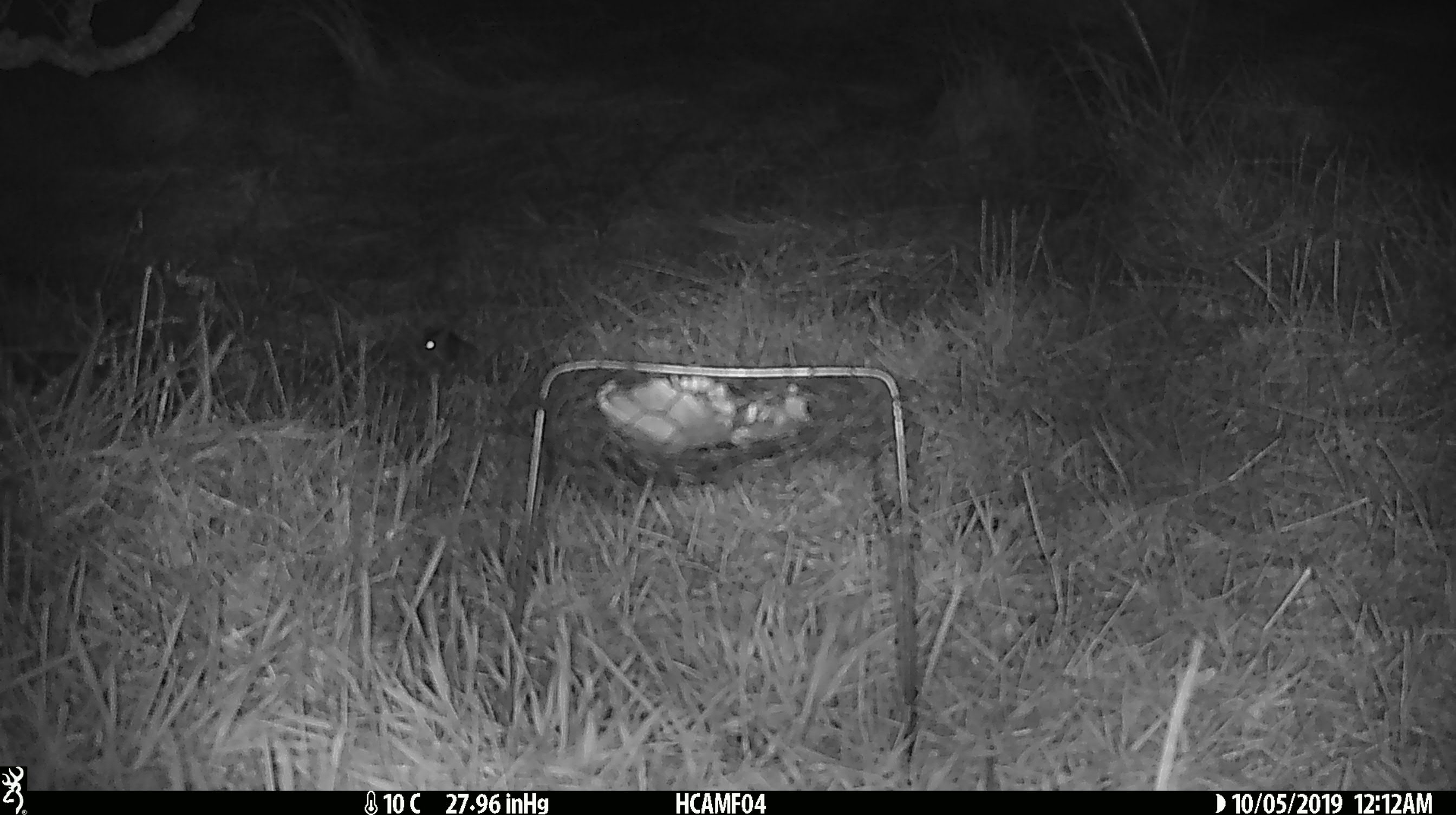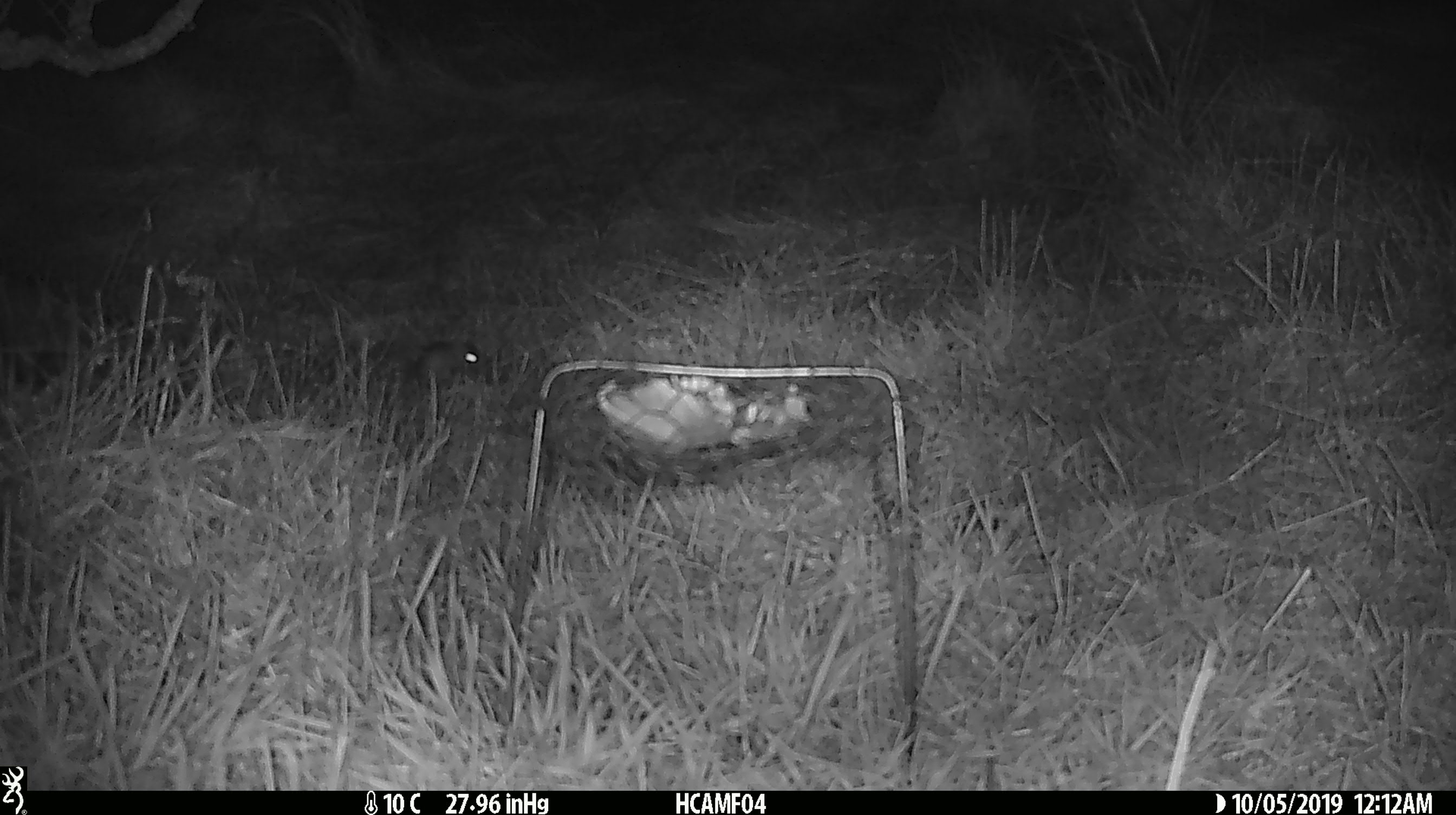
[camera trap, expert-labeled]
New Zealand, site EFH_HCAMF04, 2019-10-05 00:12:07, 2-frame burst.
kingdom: Animalia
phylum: Chordata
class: Mammalia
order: Rodentia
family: Muridae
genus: Mus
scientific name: Mus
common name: mouse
Mouse (Mus).